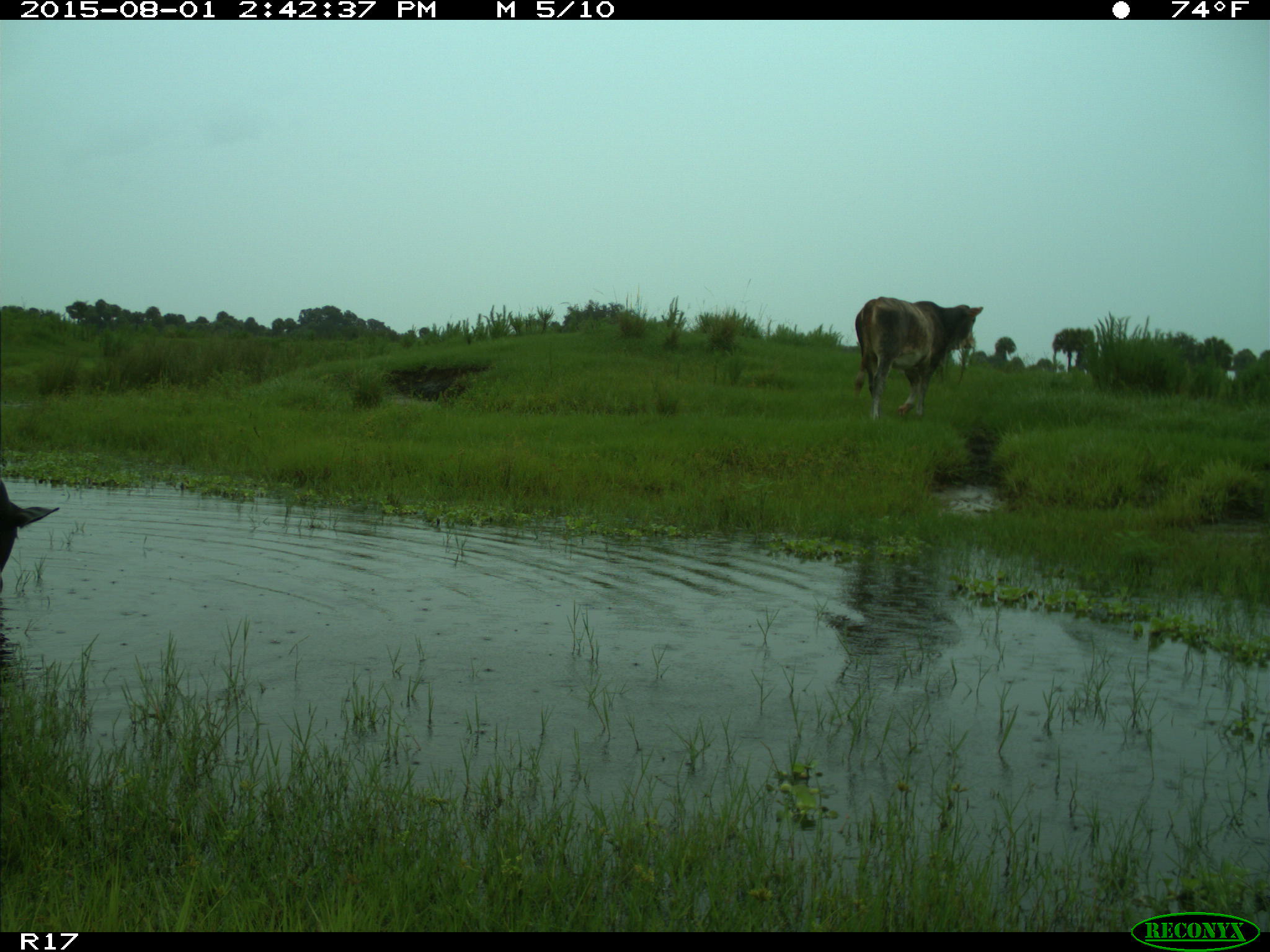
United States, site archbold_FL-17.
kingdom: Animalia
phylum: Chordata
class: Mammalia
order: Artiodactyla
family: Bovidae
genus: Bos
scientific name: Bos taurus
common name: domestic cow